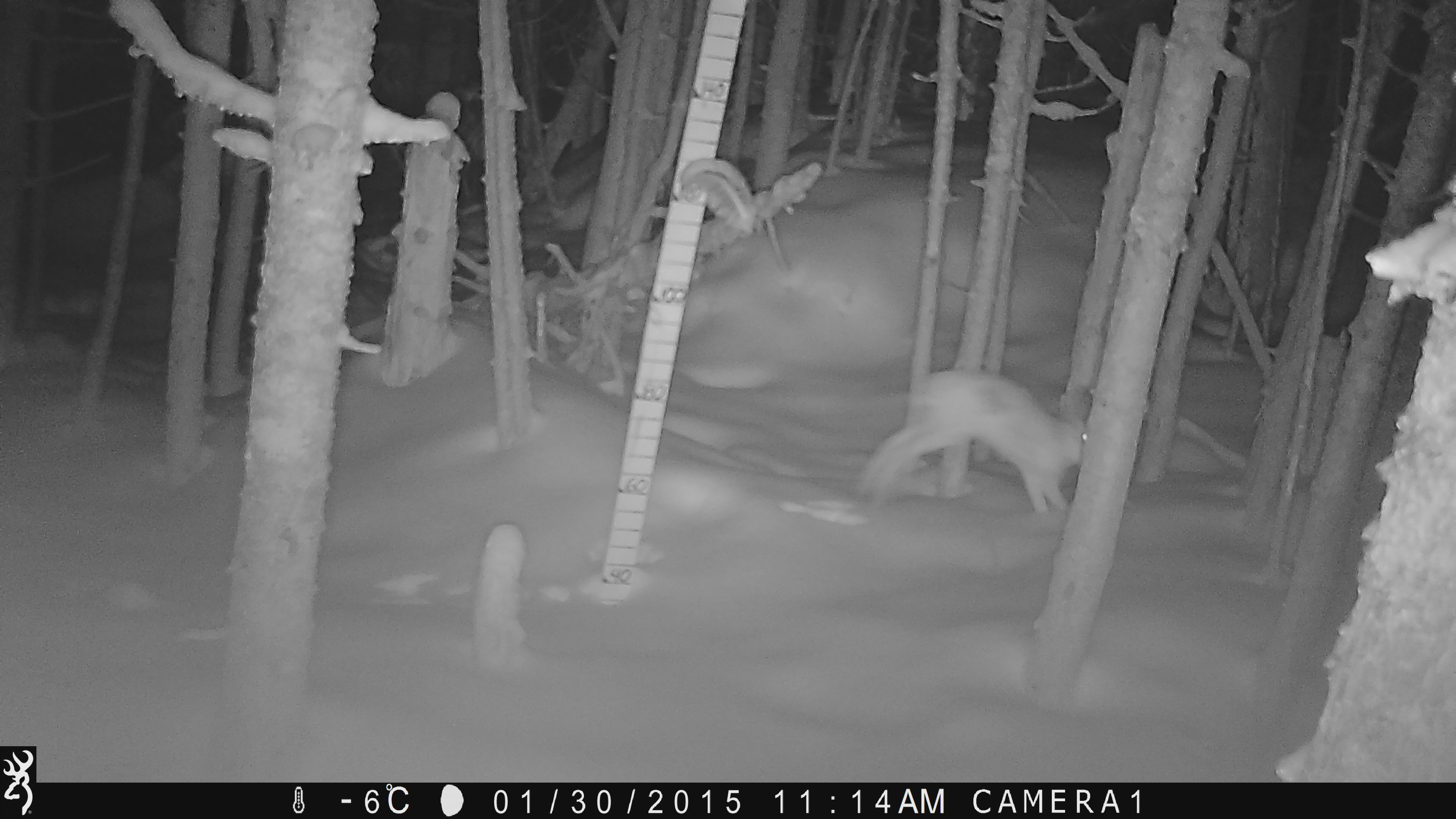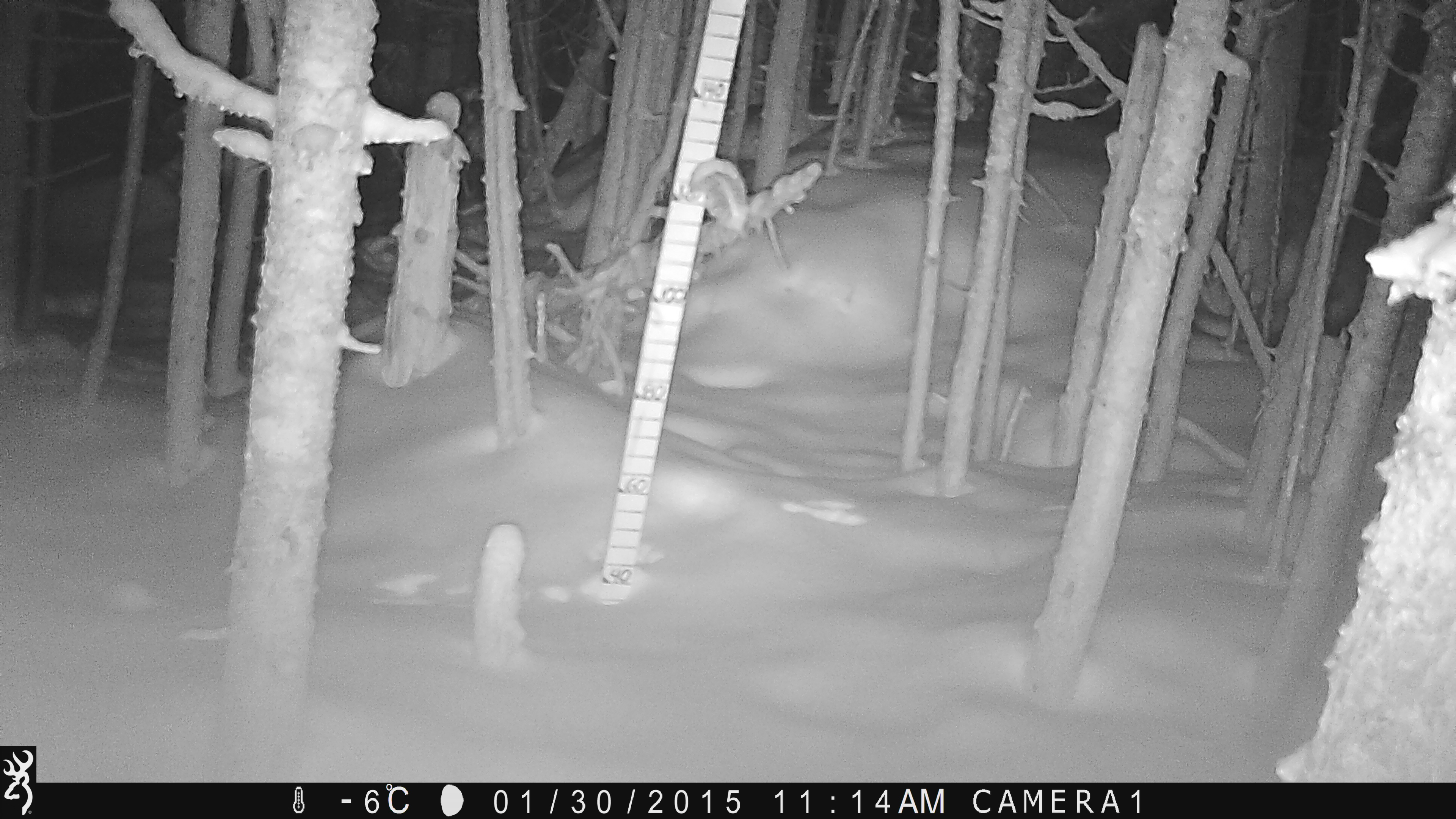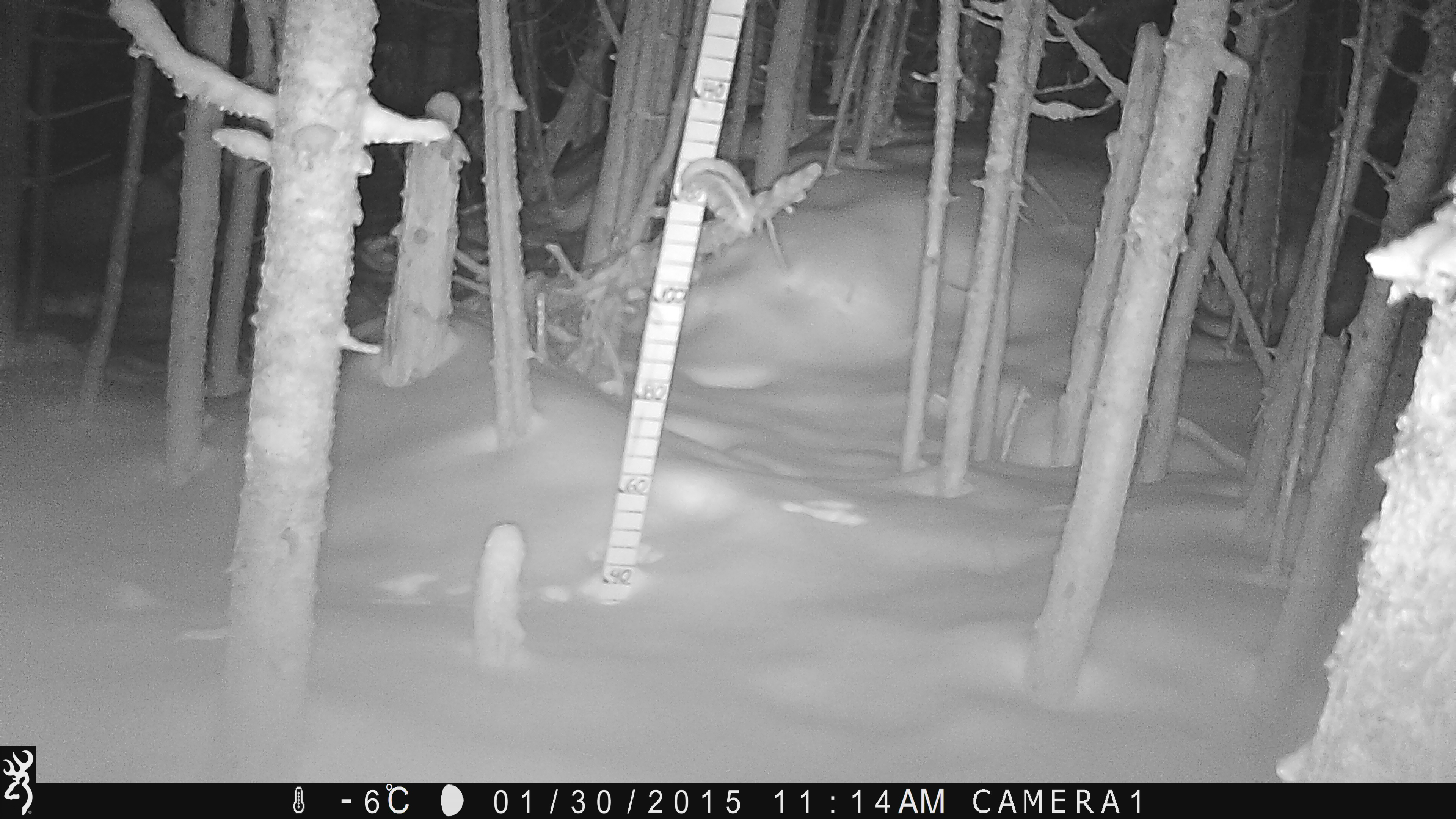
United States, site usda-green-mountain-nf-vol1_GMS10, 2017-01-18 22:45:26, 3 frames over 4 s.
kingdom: Animalia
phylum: Chordata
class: Mammalia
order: Lagomorpha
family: Leporidae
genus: Lepus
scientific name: Lepus americanus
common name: snowshoe hare